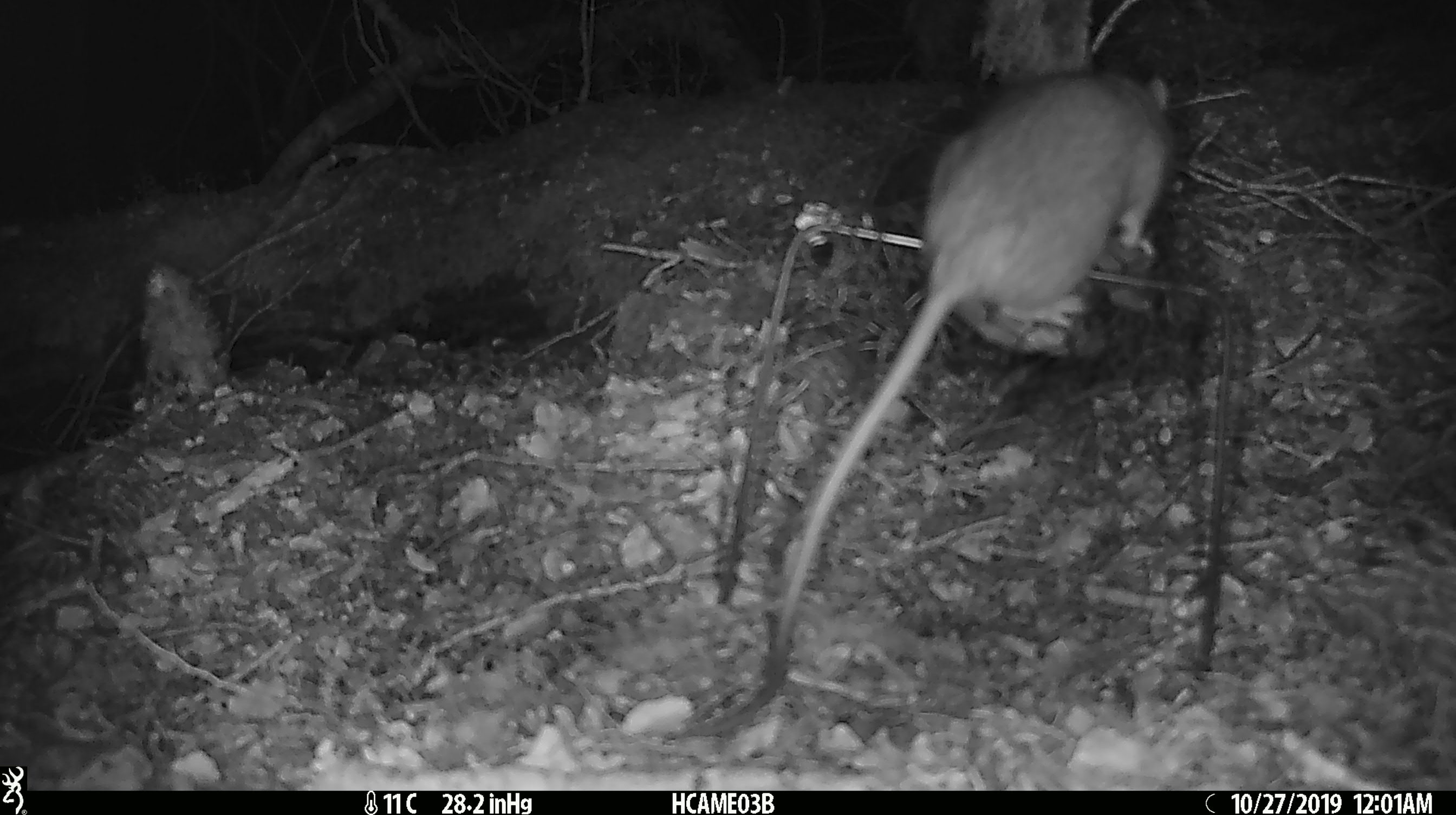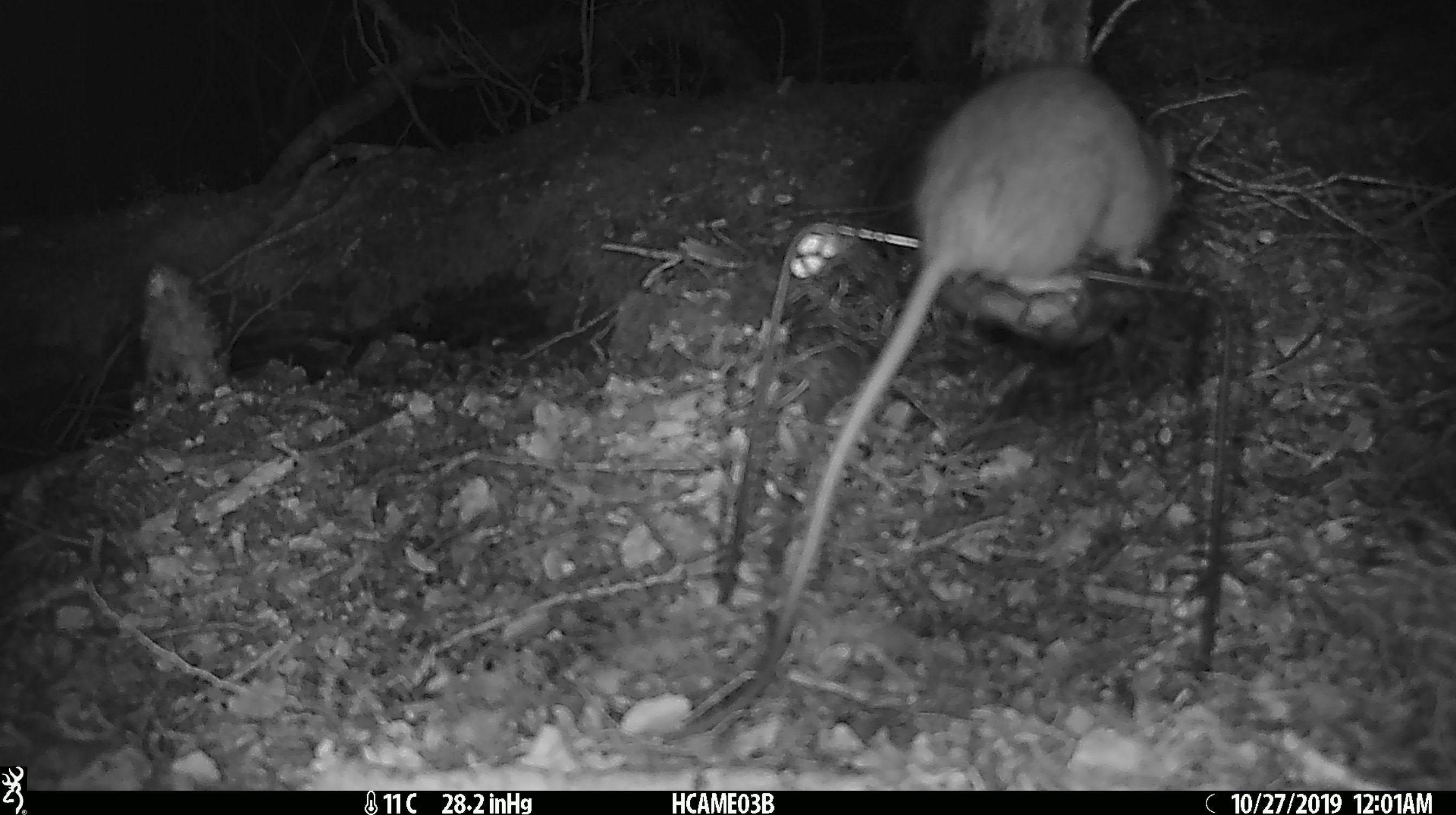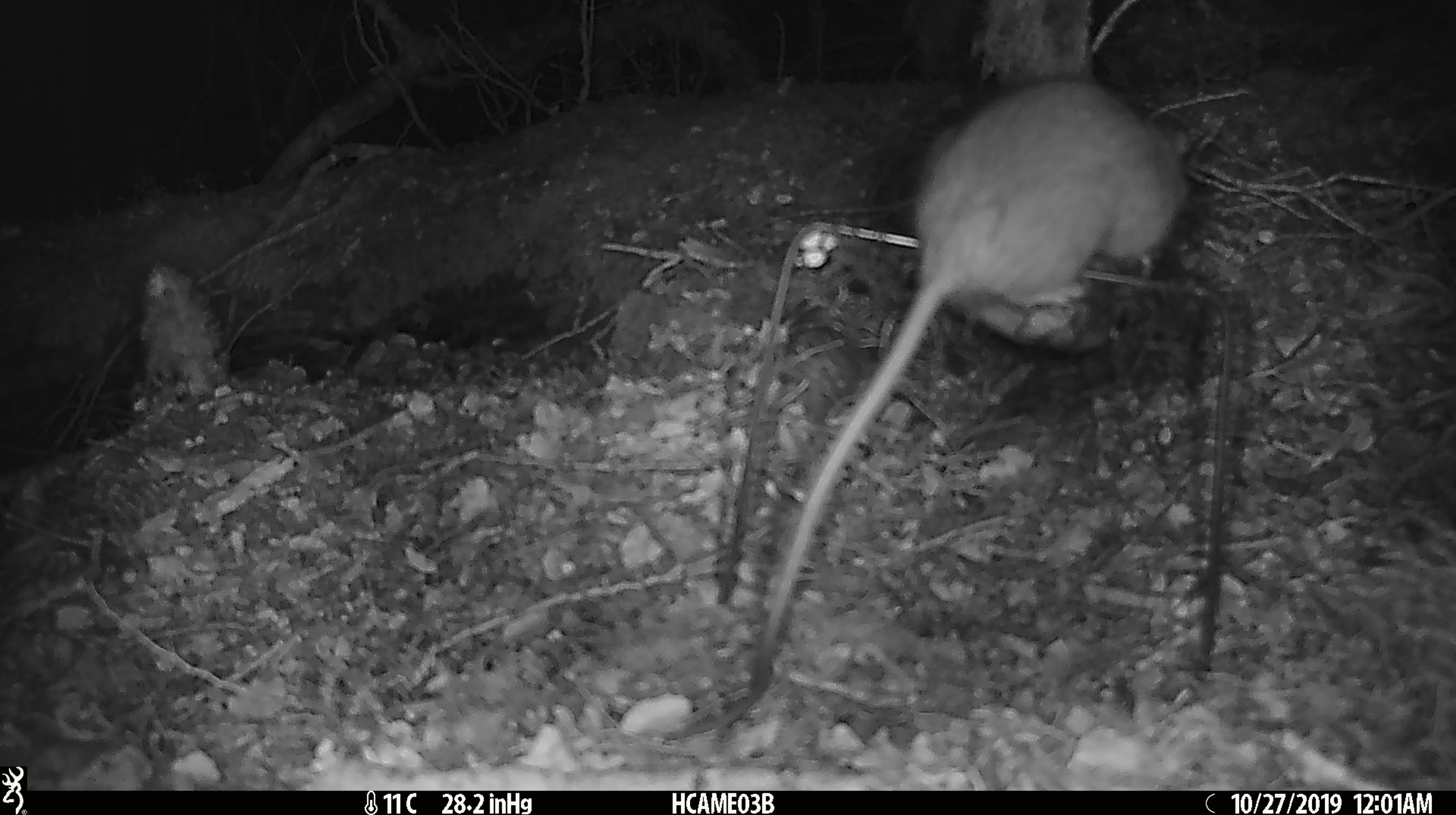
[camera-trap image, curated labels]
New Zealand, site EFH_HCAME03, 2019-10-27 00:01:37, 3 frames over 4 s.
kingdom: Animalia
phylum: Chordata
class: Mammalia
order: Rodentia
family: Muridae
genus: Rattus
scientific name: Rattus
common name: rat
Rat (Rattus).